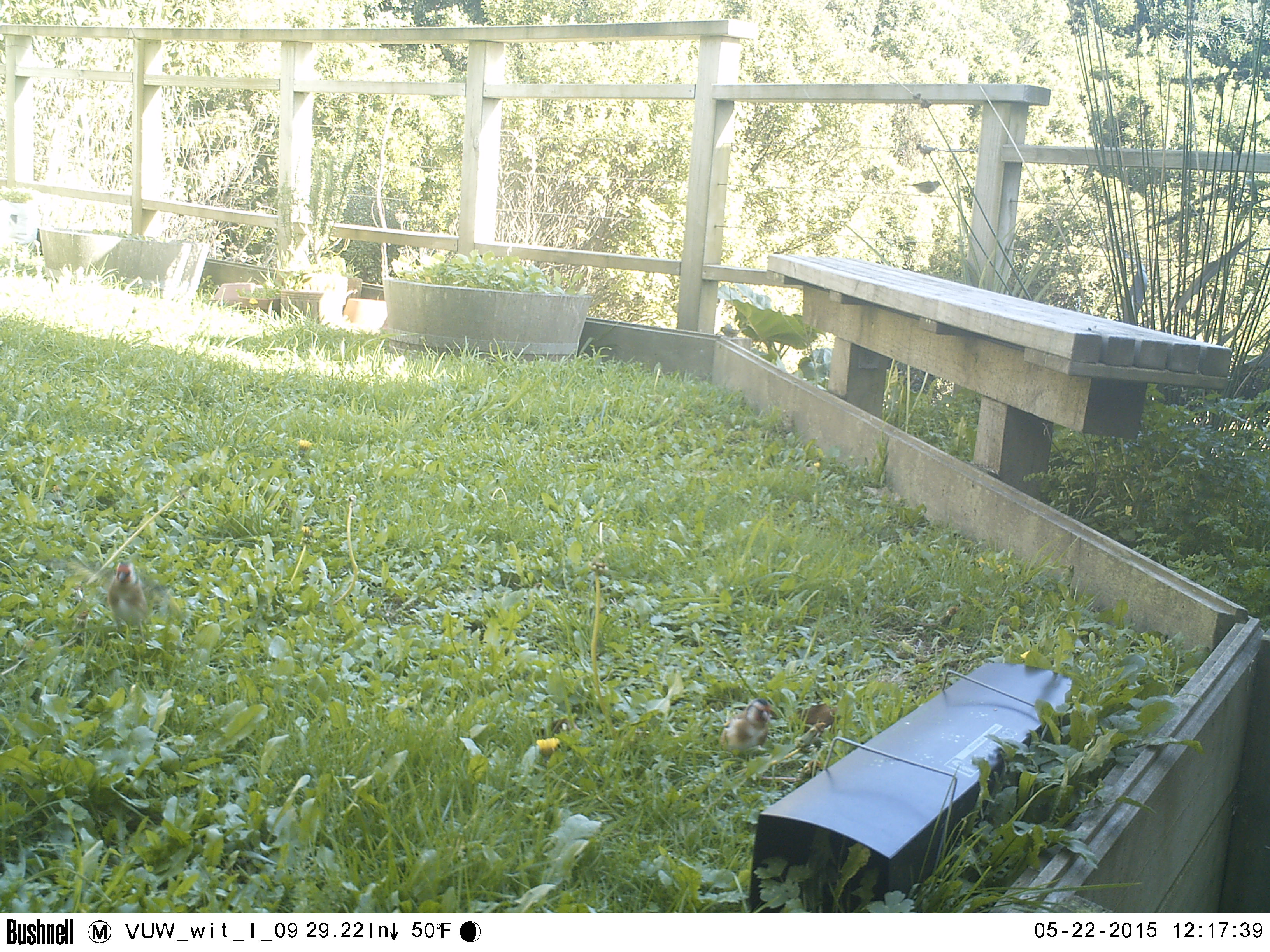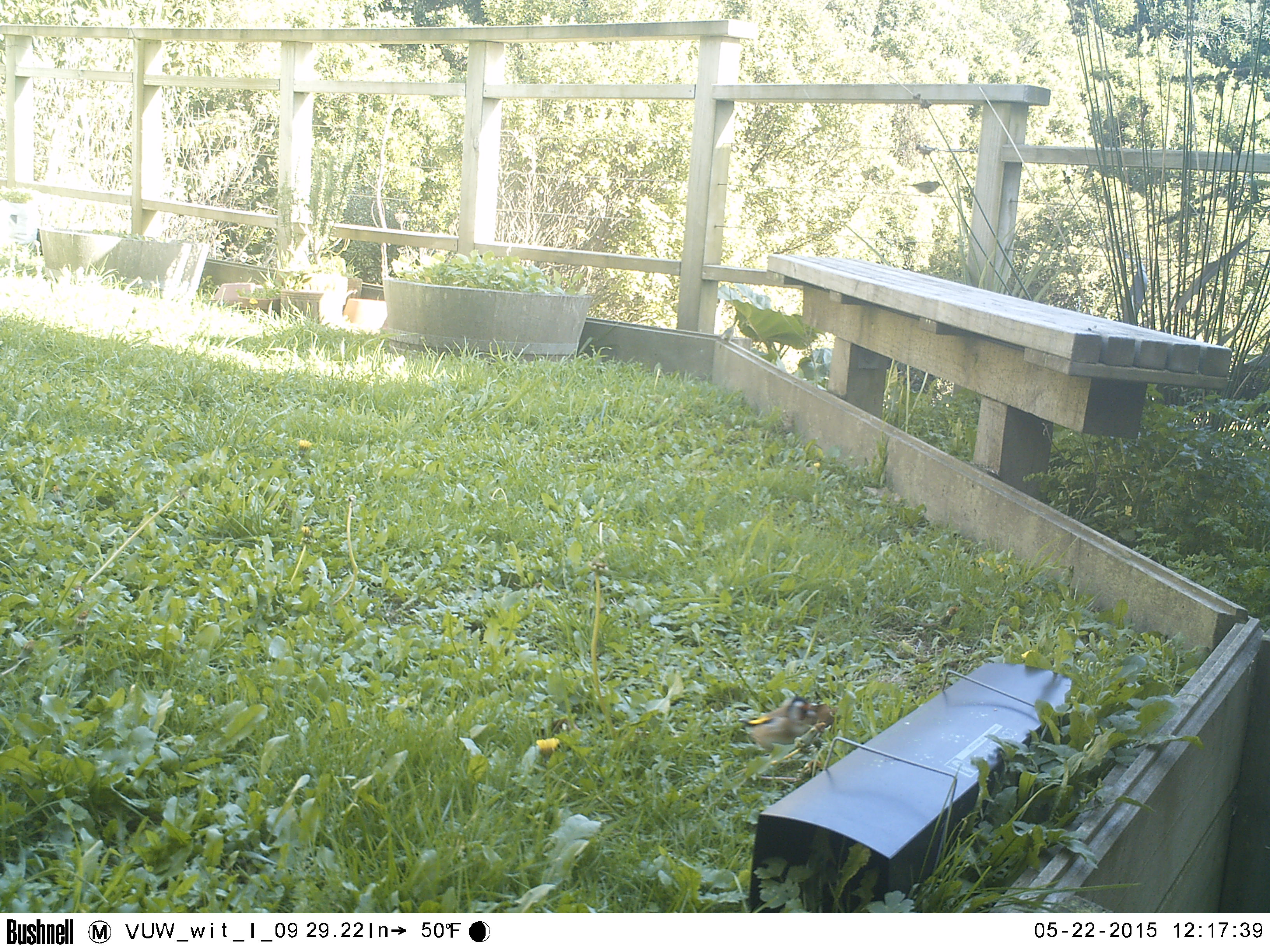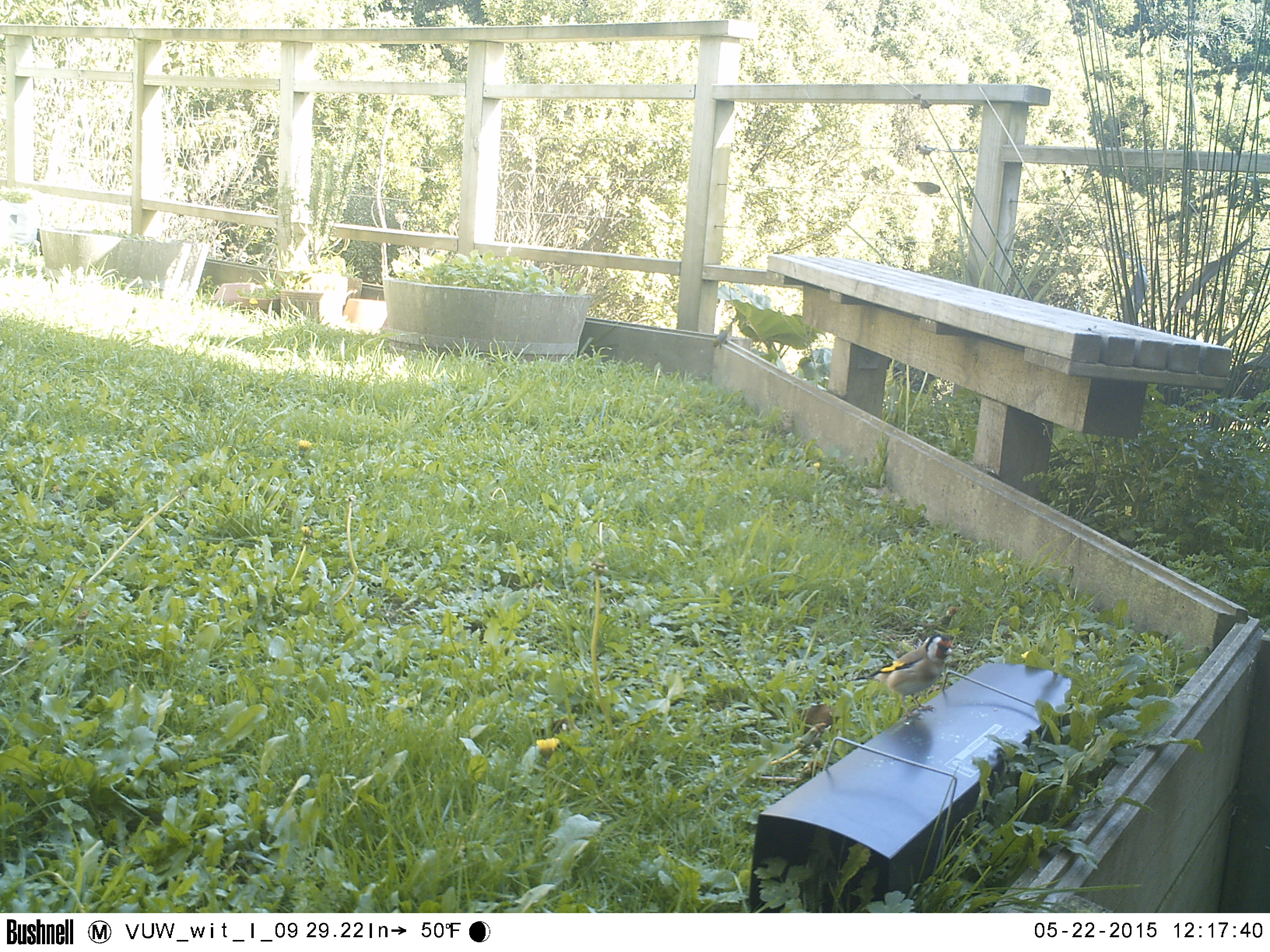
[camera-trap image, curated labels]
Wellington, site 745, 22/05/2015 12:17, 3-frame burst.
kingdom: Animalia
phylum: Chordata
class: Aves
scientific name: Aves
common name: bird